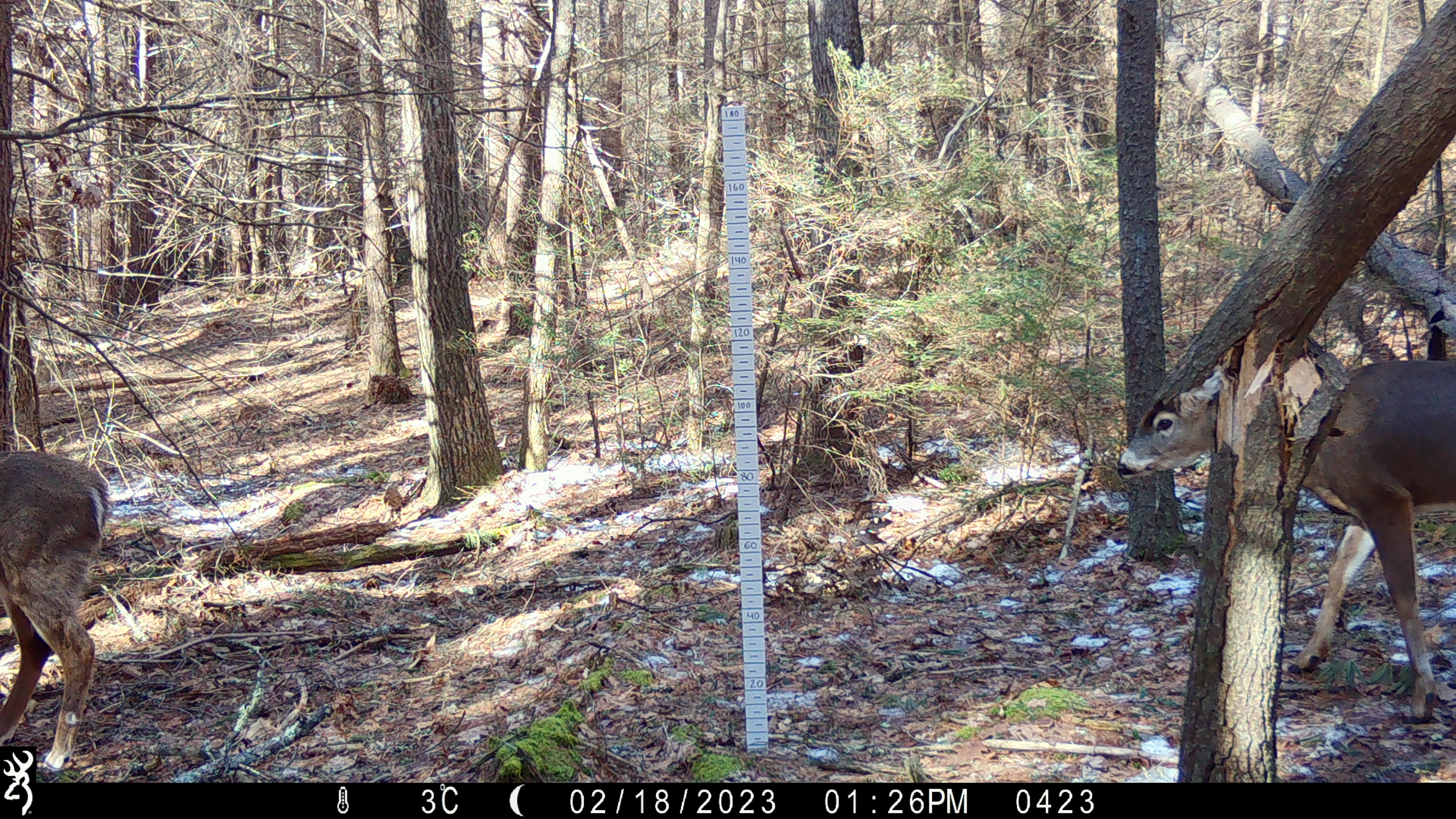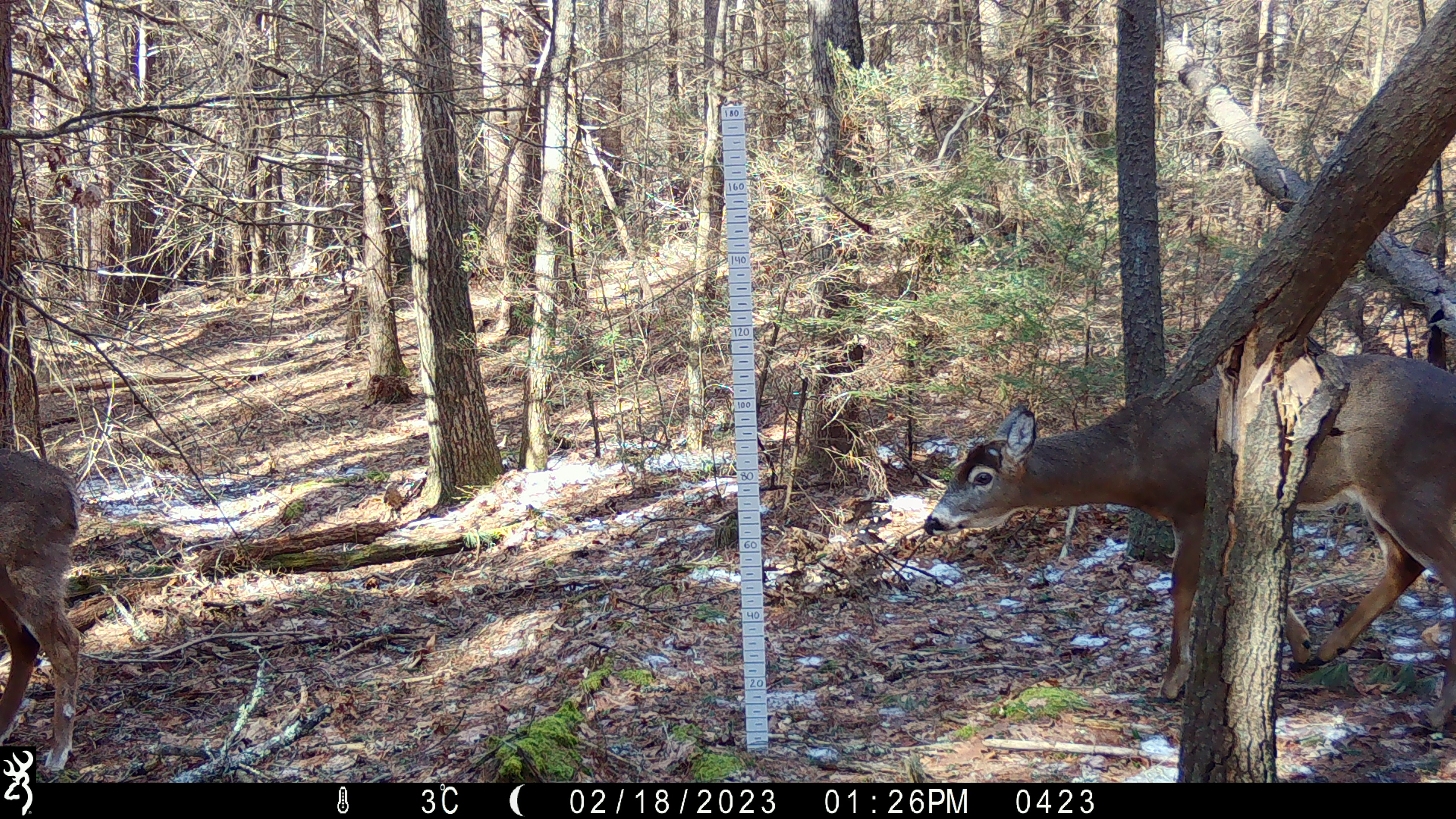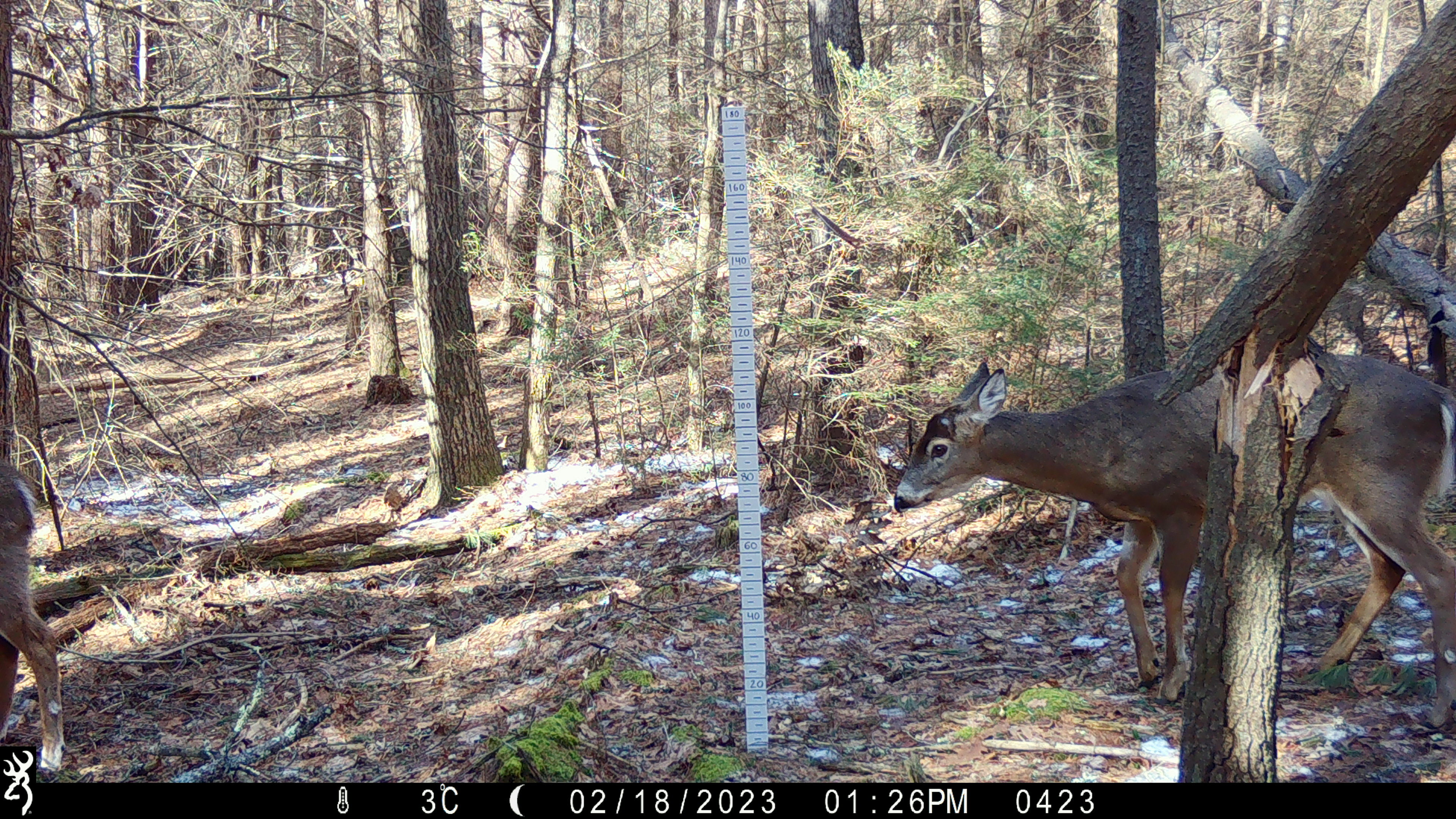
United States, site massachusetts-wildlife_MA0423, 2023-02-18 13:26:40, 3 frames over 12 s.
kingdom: Animalia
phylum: Chordata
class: Mammalia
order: Artiodactyla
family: Cervidae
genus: Odocoileus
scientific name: Odocoileus virginianus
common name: white-tailed deer